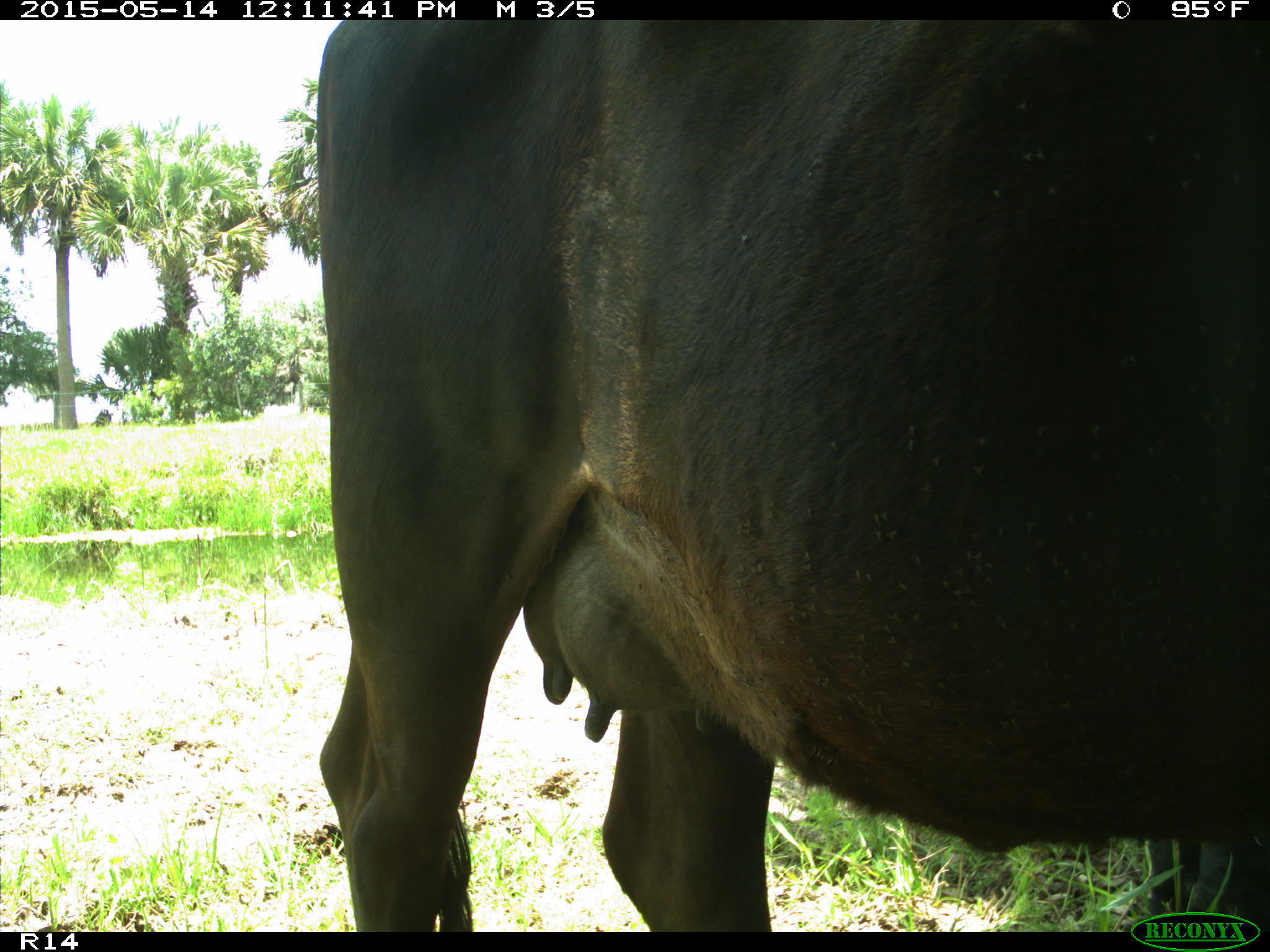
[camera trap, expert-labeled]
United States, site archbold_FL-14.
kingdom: Animalia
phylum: Chordata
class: Mammalia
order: Artiodactyla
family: Bovidae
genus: Bos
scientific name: Bos taurus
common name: domestic cow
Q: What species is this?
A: Bos taurus (domestic cow).